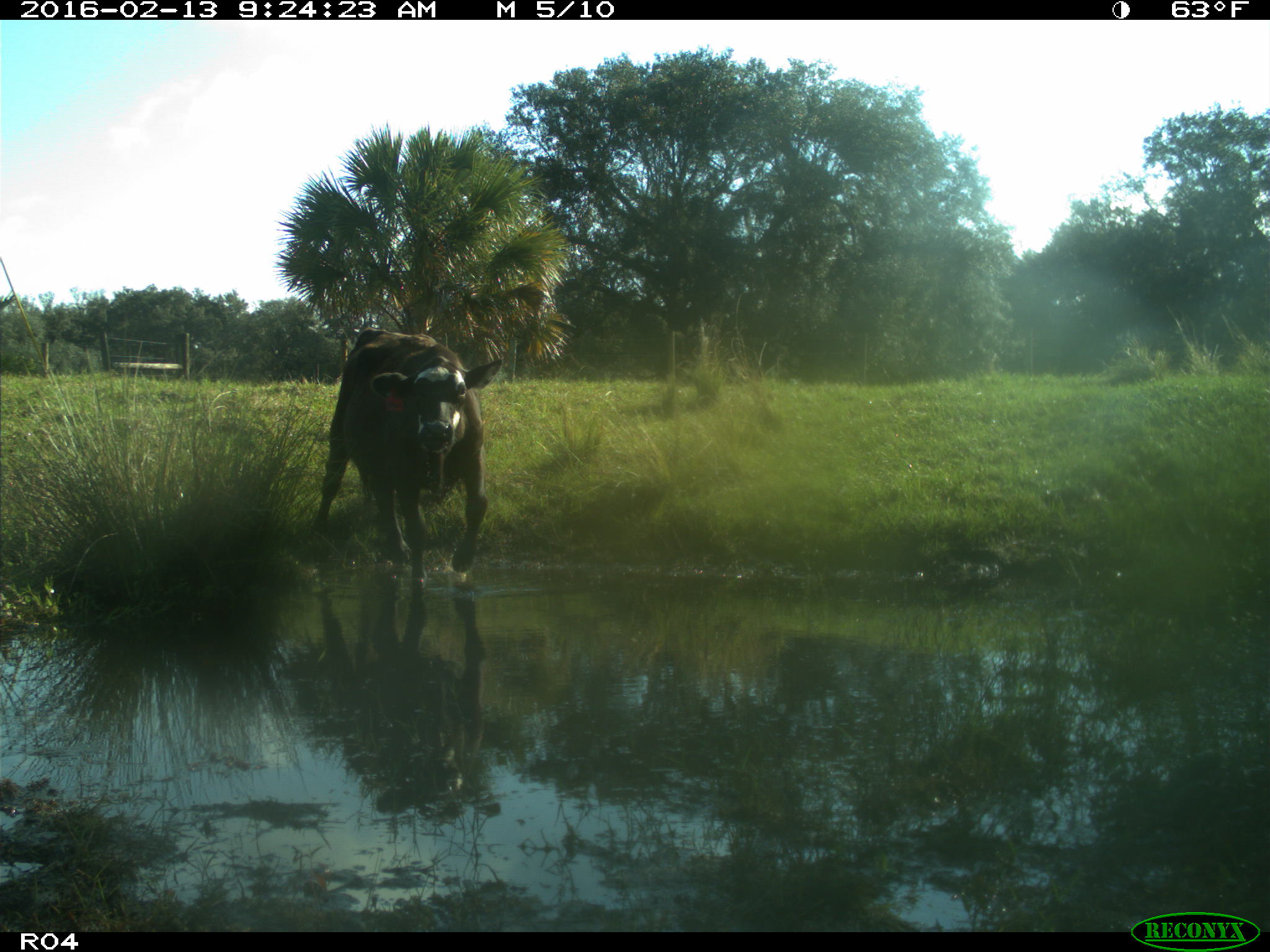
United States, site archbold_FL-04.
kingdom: Animalia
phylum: Chordata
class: Mammalia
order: Artiodactyla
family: Bovidae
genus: Bos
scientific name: Bos taurus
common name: domestic cow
Bos taurus (domestic cow).